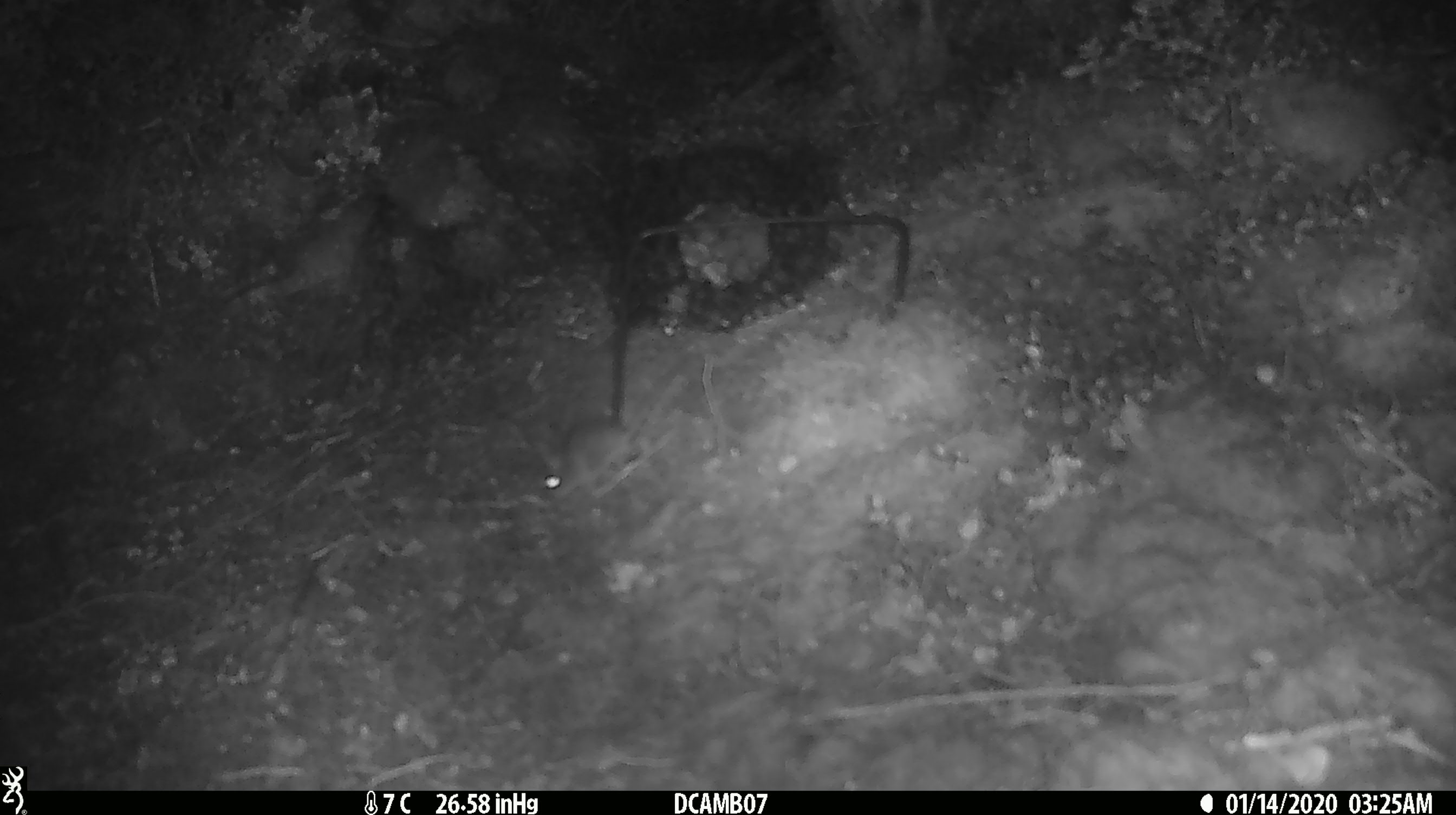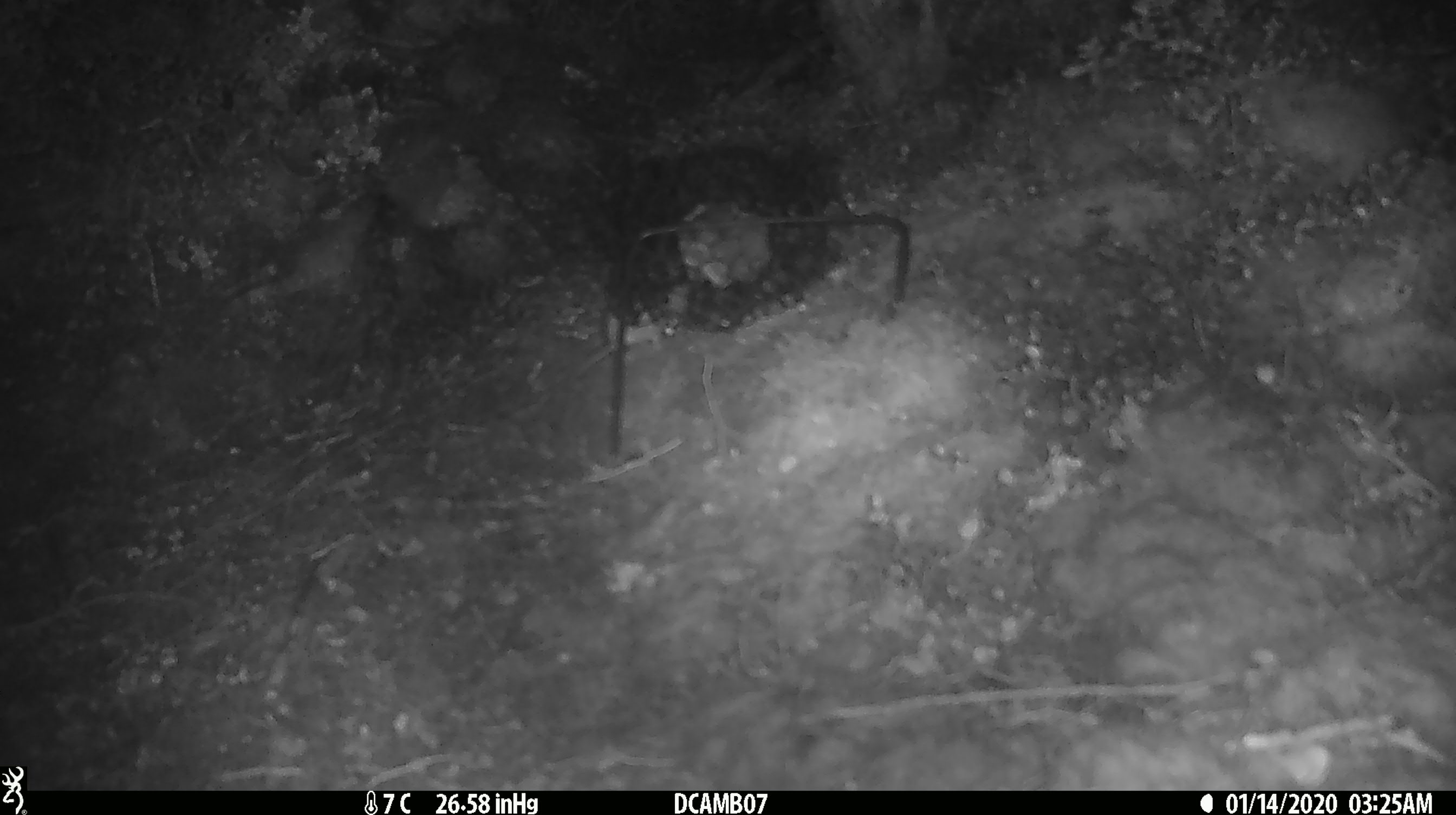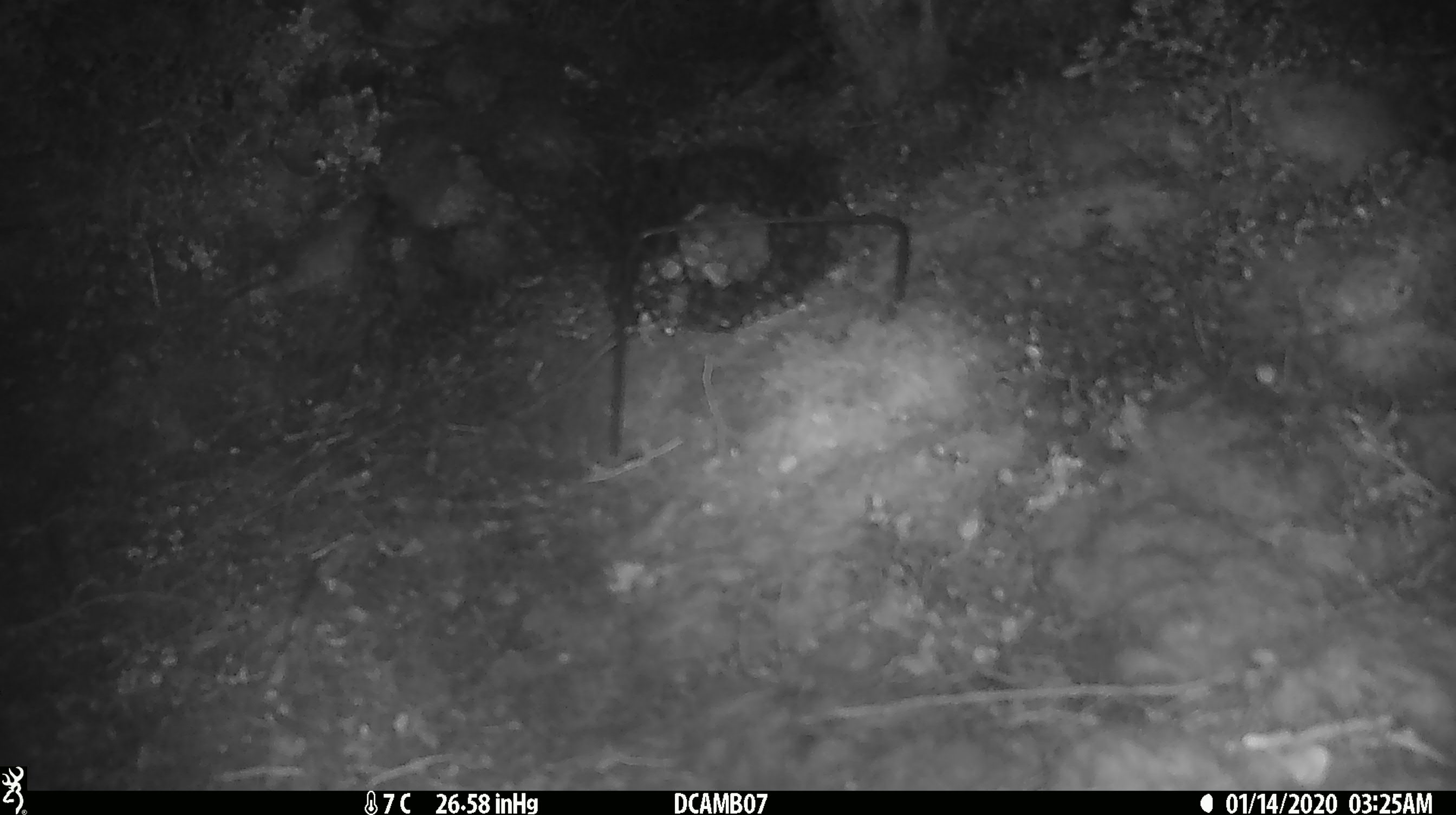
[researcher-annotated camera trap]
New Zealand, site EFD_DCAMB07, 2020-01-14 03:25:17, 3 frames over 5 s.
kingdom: Animalia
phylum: Chordata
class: Mammalia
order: Rodentia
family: Muridae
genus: Mus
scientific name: Mus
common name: mouse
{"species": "mouse (Mus)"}